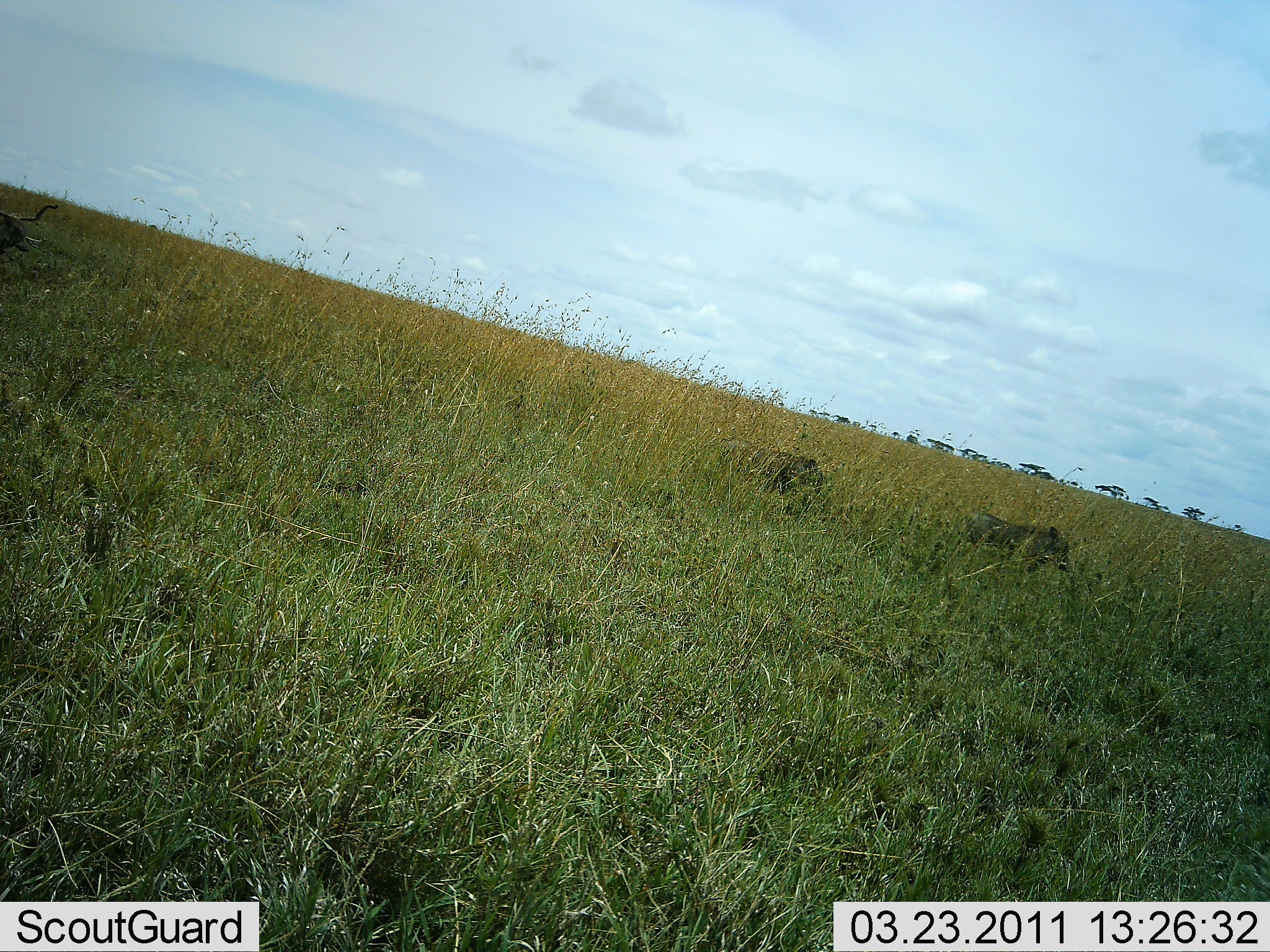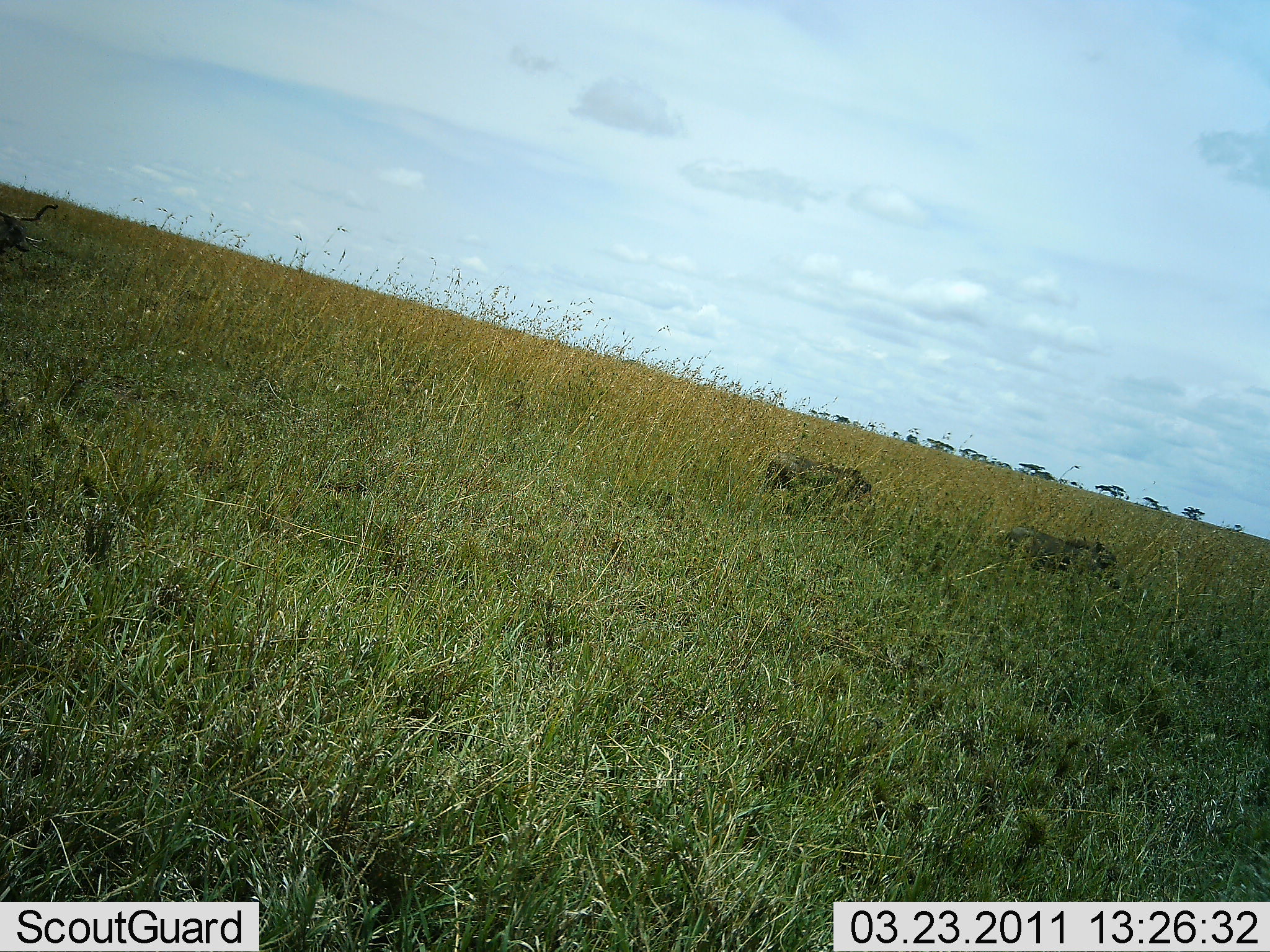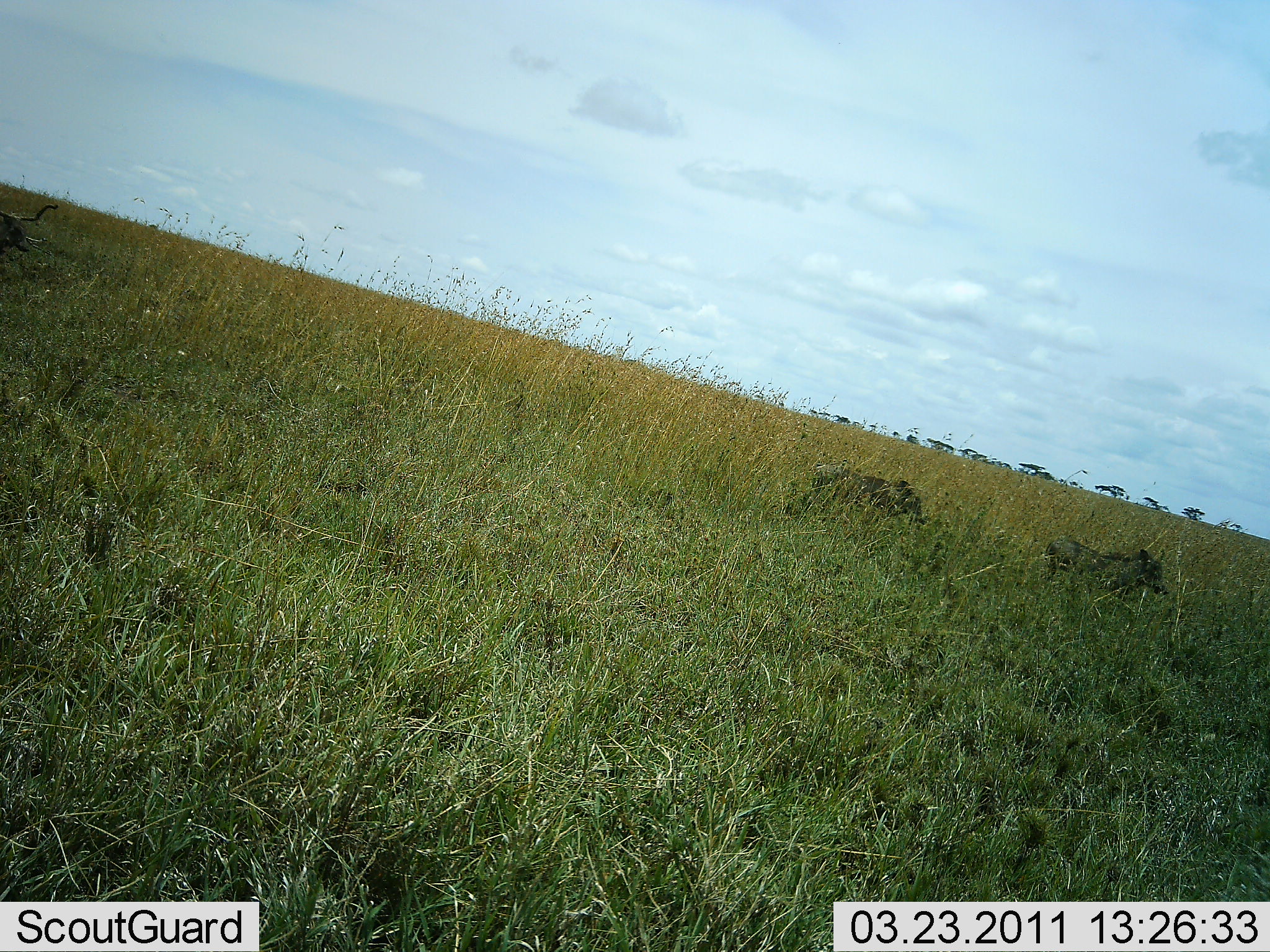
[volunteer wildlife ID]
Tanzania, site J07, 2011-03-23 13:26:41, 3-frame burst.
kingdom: Animalia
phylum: Chordata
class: Mammalia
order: Artiodactyla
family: Suidae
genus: Phacochoerus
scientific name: Phacochoerus africanus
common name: warthog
Warthog (Phacochoerus africanus), count 2. Behavior (volunteer vote fractions): standing 0%, resting 0%, moving 100%, interacting 0%. Young present (vote fraction): 0%. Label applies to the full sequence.